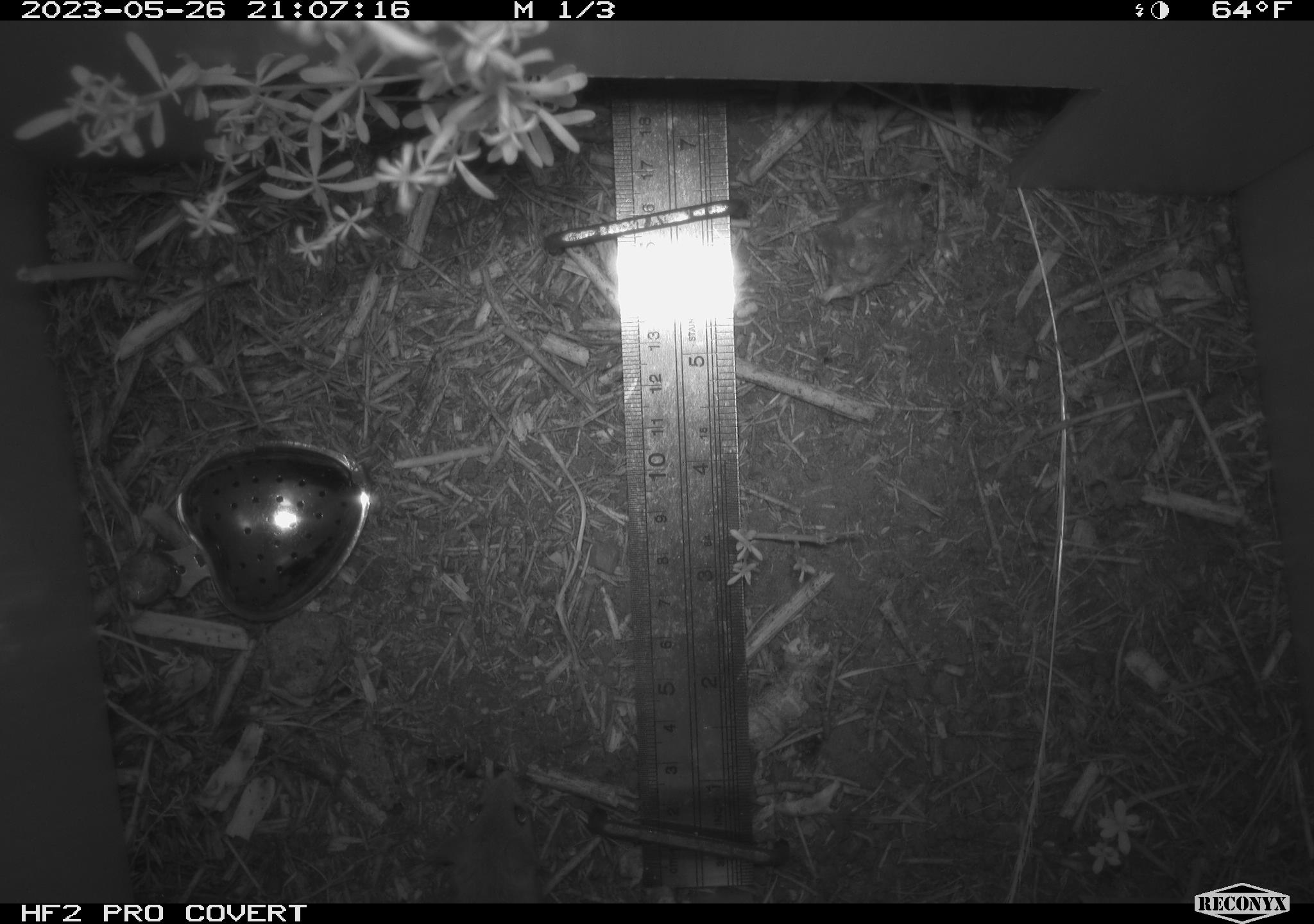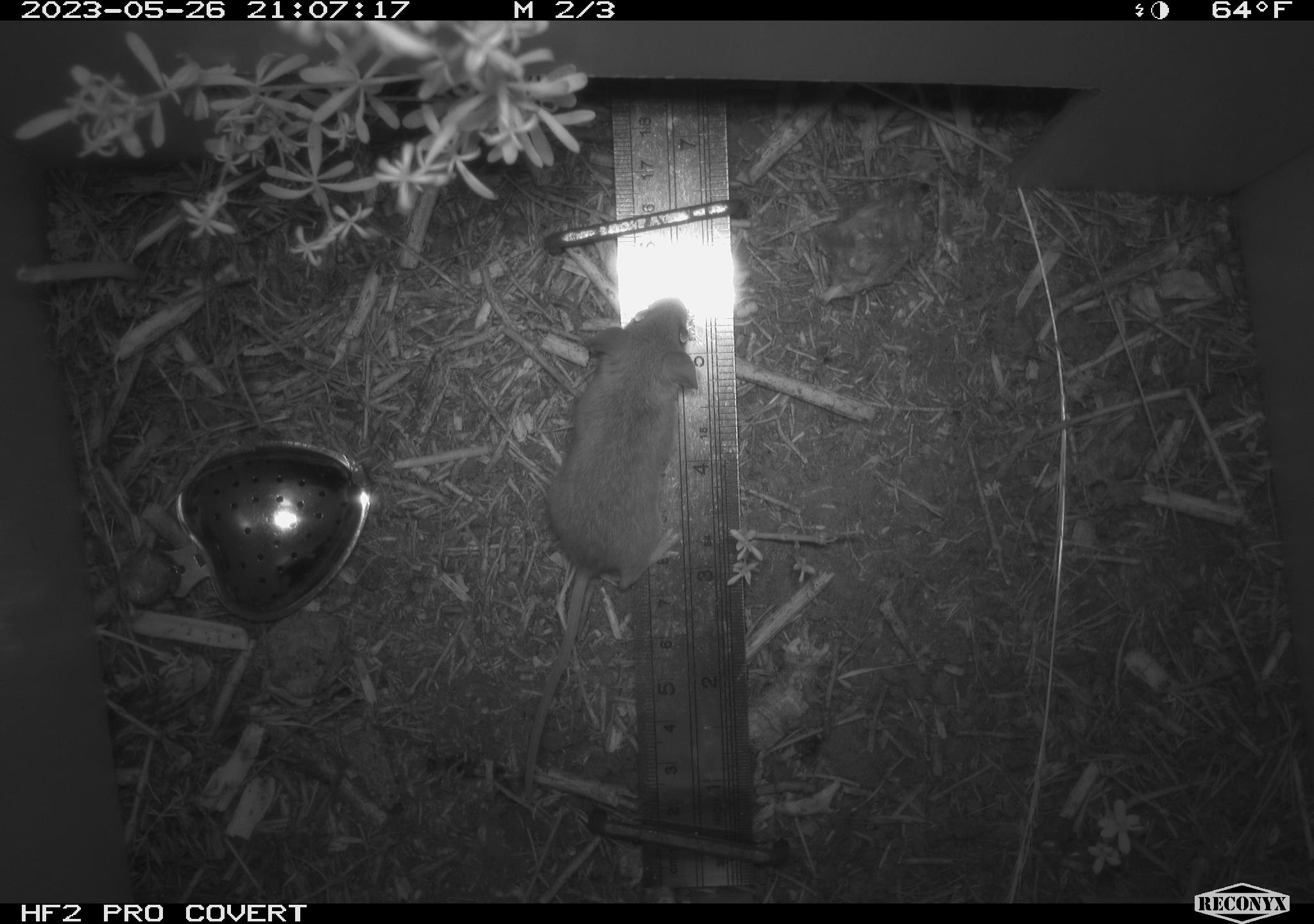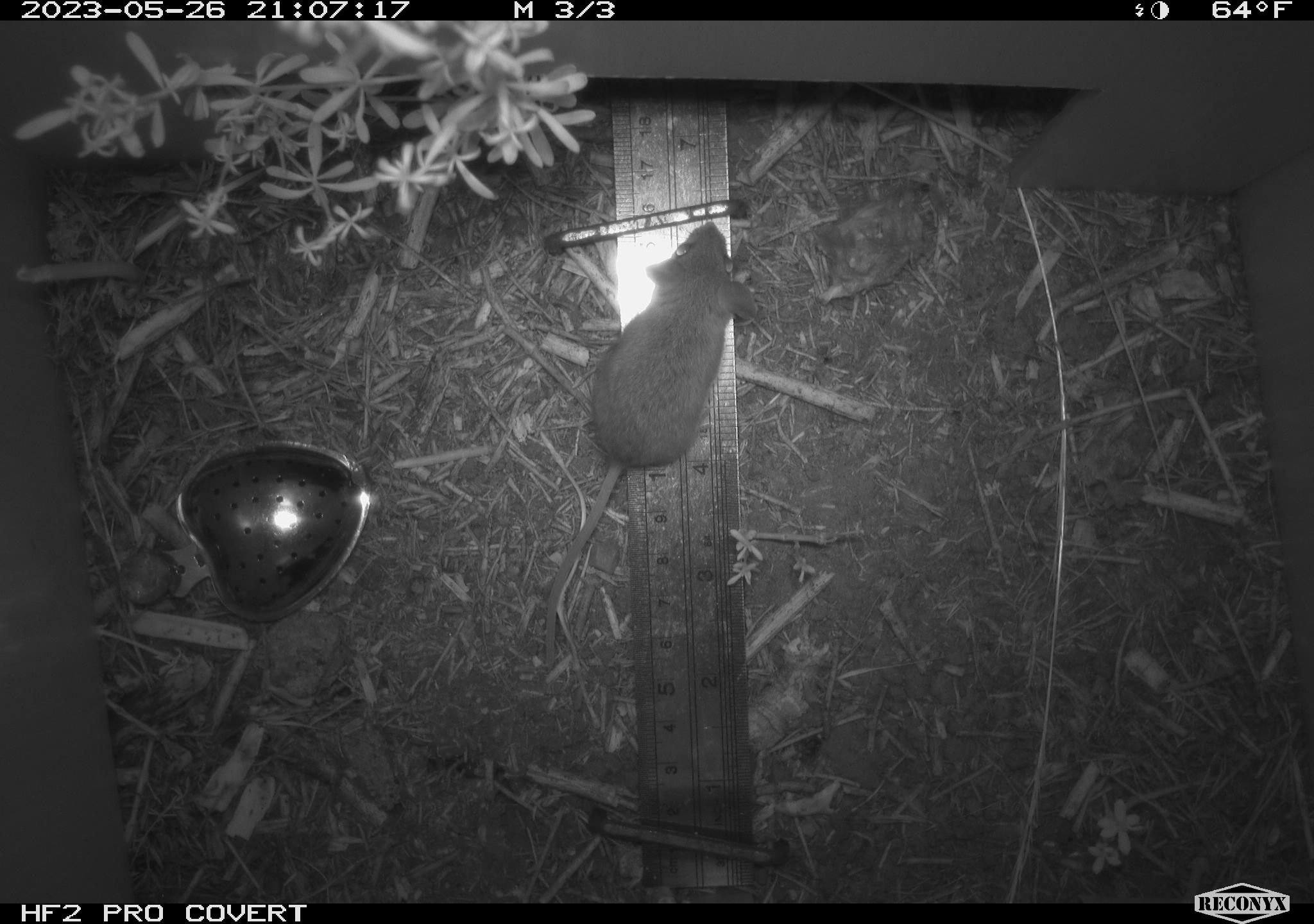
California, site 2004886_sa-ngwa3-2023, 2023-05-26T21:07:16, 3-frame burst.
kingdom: Animalia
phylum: Chordata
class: Mammalia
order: Rodentia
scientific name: Rodentia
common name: mouse species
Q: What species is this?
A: Mouse species (Rodentia).